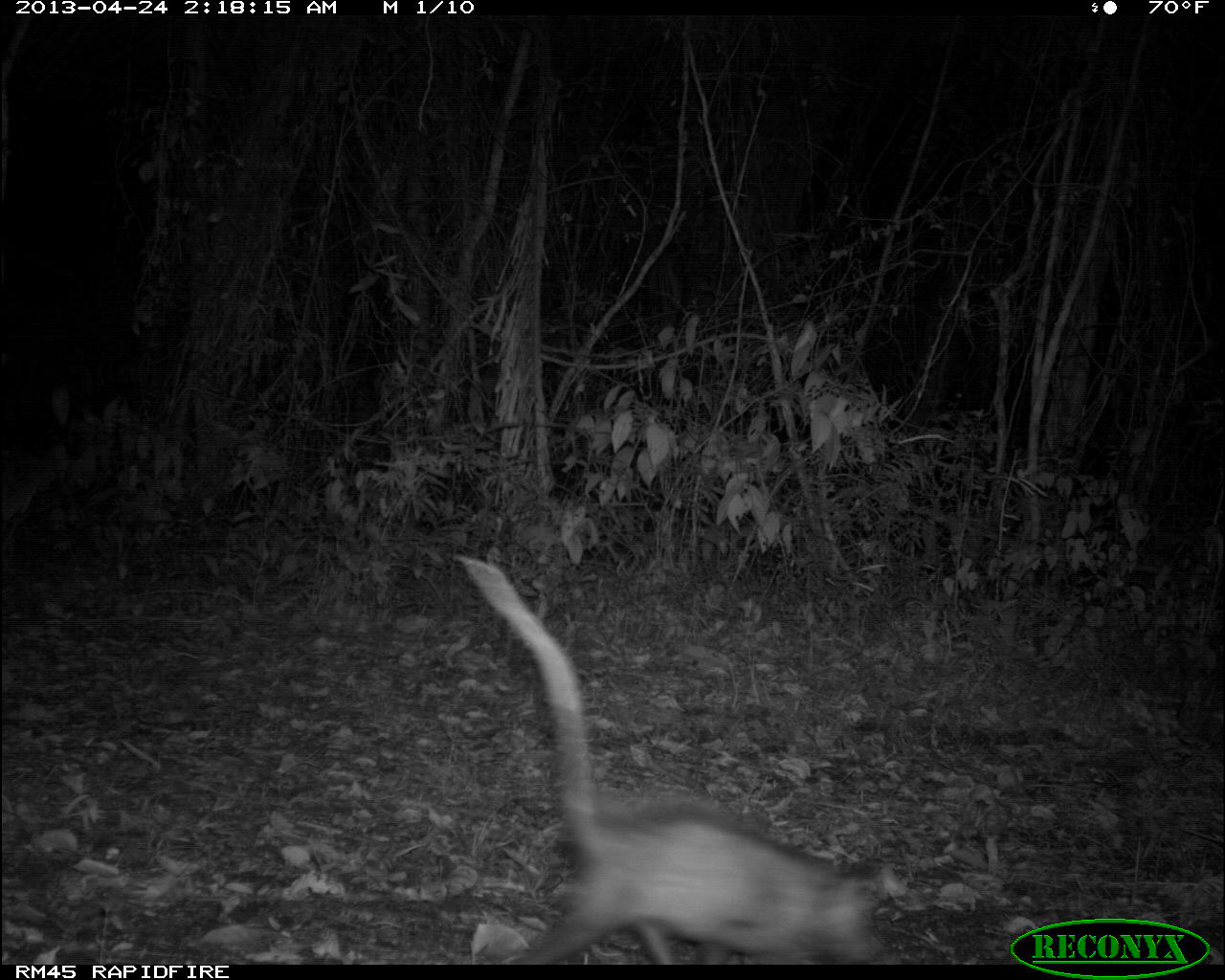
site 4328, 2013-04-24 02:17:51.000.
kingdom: Animalia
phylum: Chordata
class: Mammalia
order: Didelphimorphia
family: Didelphidae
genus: Didelphis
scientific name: Didelphis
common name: american opossums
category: didelphis sp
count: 1